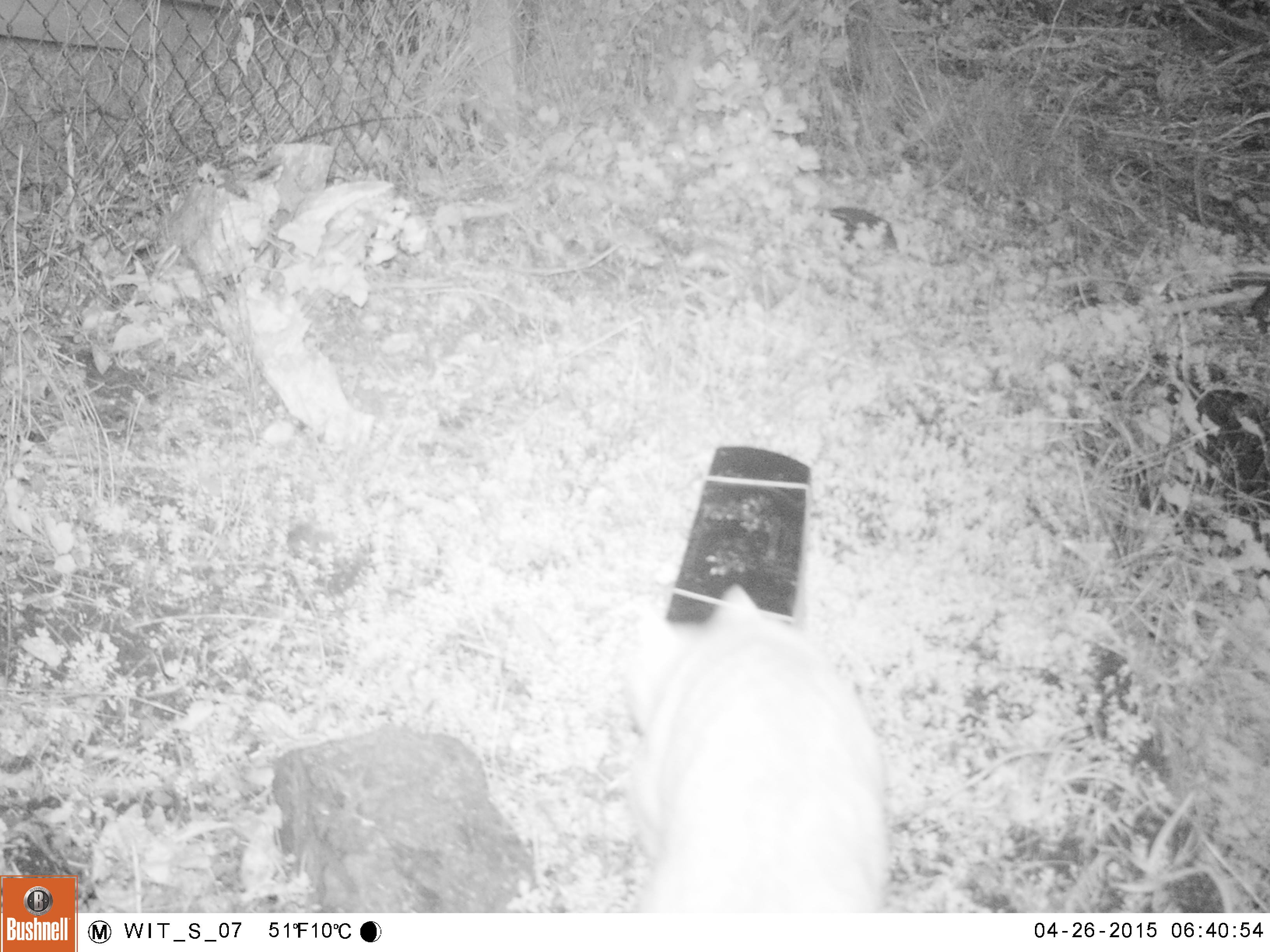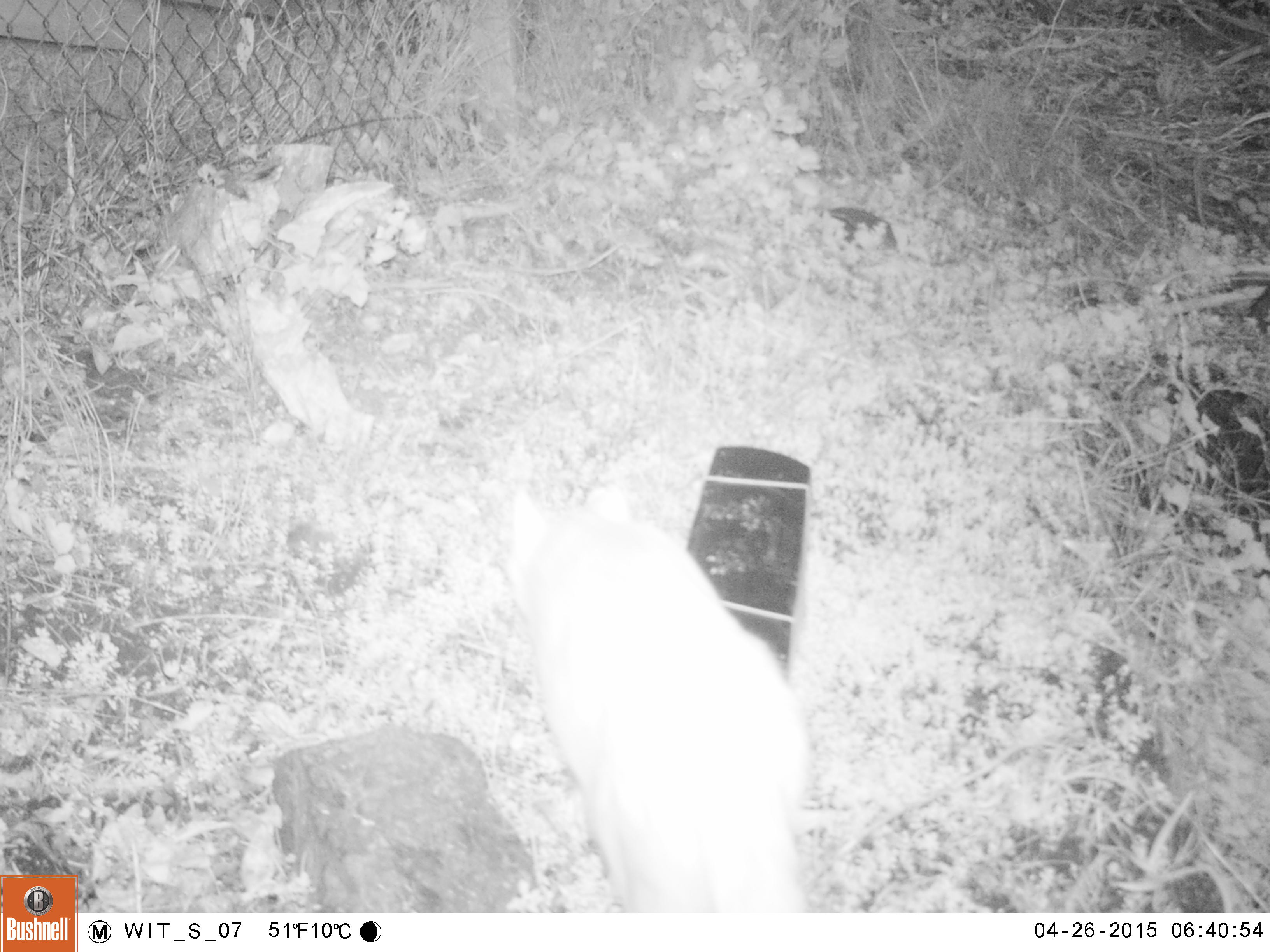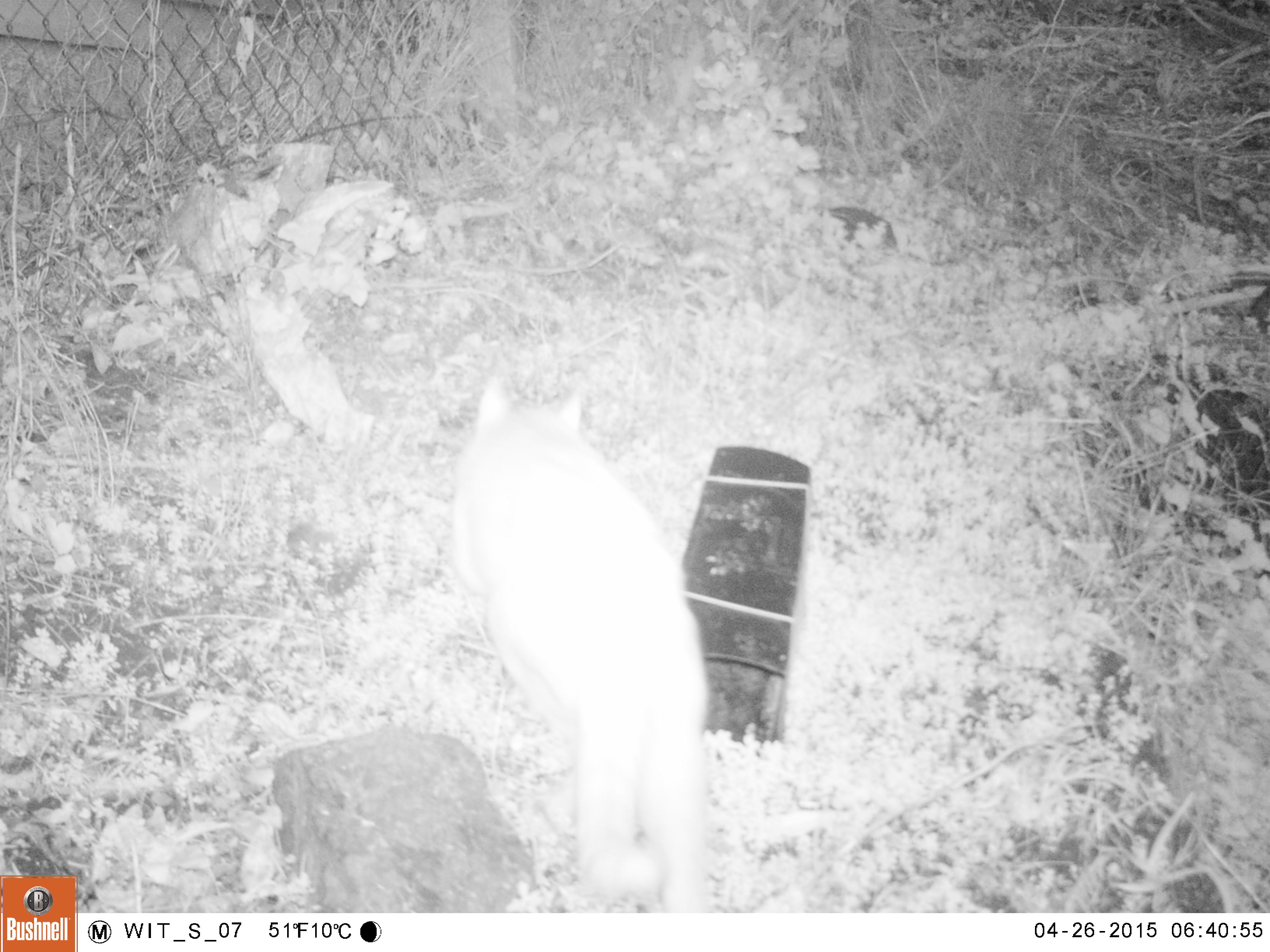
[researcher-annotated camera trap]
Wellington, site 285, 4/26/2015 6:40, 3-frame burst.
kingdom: Animalia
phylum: Chordata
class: Mammalia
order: Carnivora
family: Felidae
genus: Felis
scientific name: Felis catus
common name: cat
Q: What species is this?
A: Cat (Felis catus).